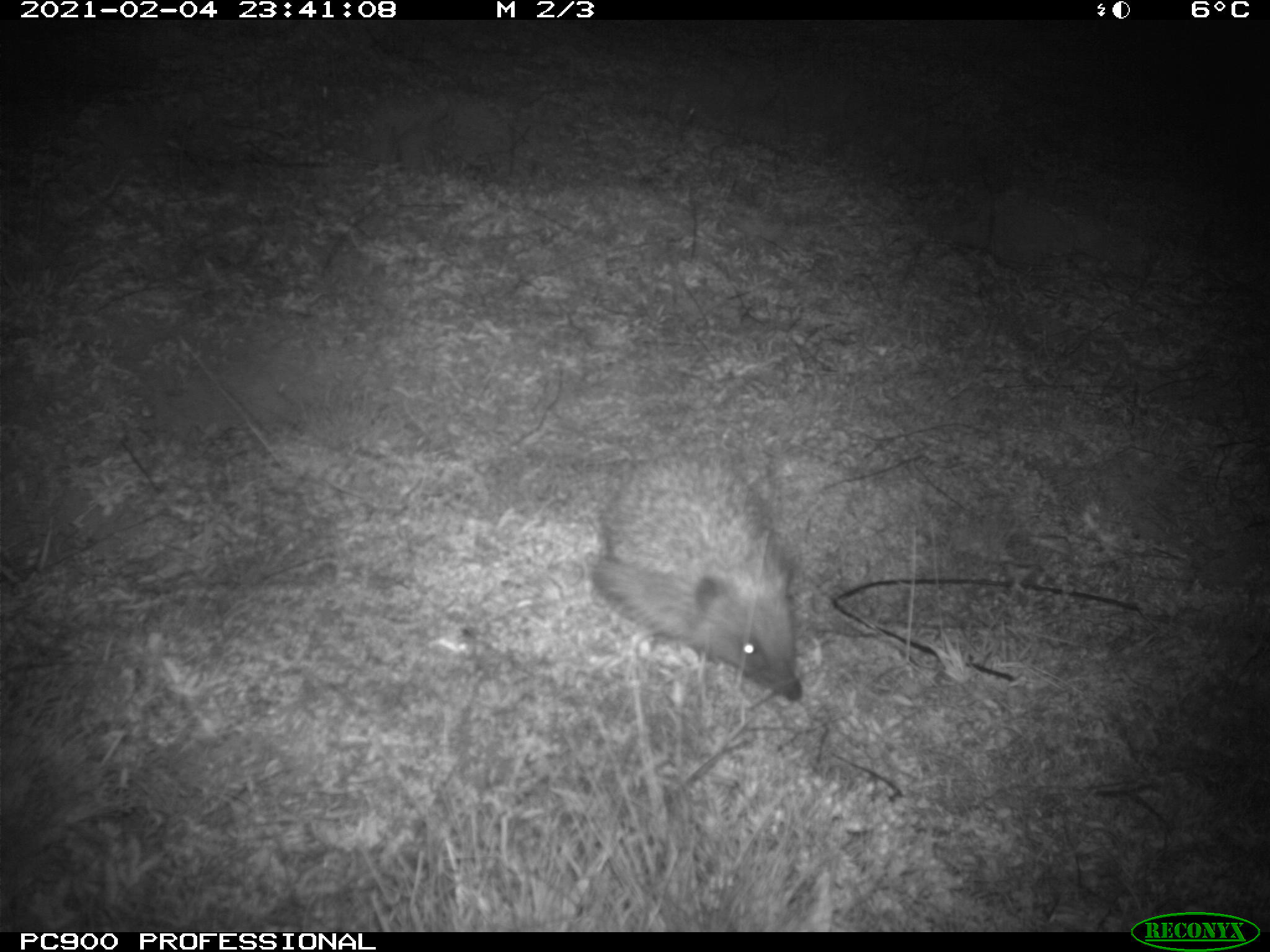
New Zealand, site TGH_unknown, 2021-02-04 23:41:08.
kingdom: Animalia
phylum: Chordata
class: Mammalia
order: Eulipotyphla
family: Erinaceidae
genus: Erinaceus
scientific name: Erinaceus europaeus europaeus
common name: european hedgehog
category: hedgehog